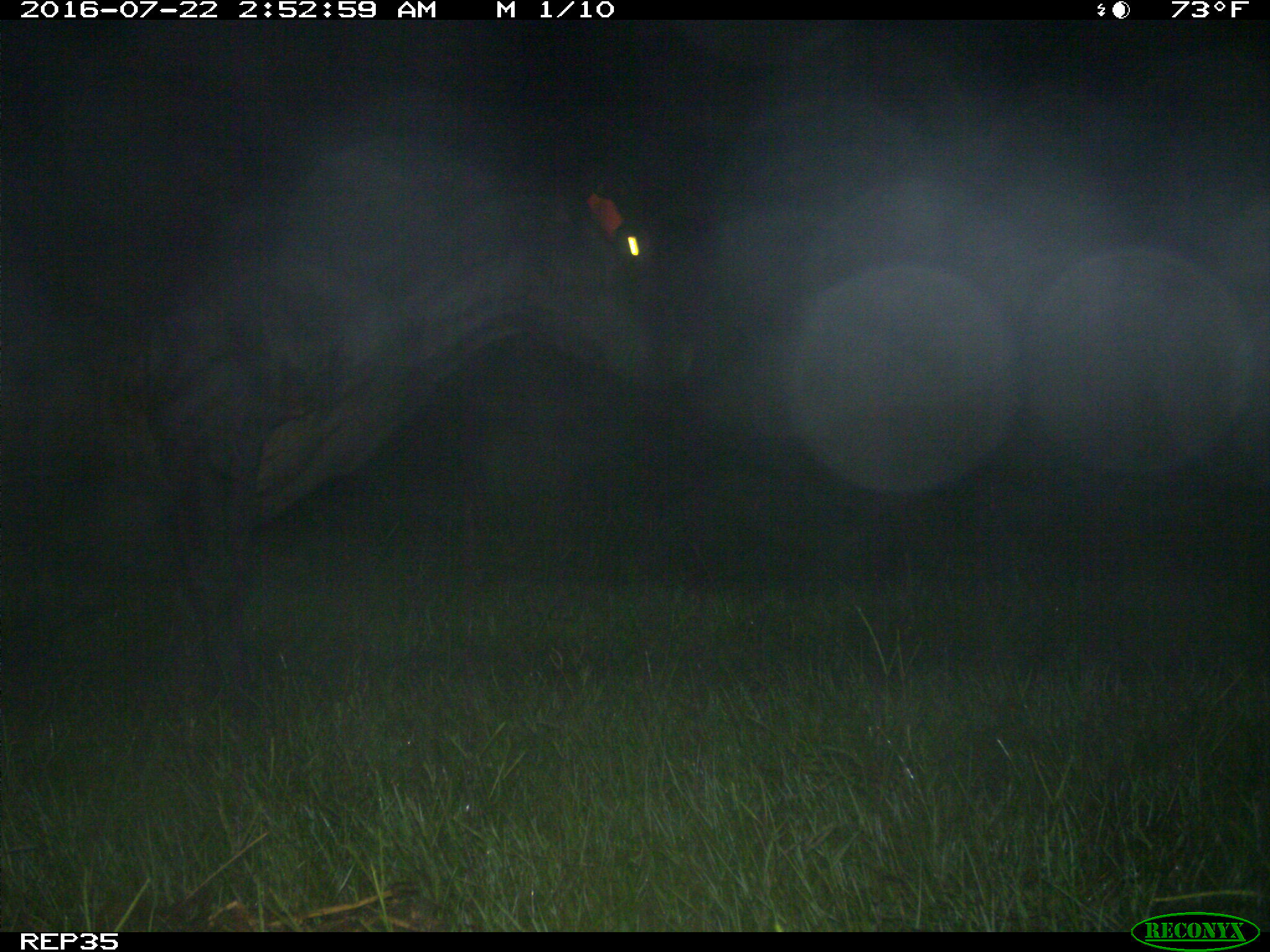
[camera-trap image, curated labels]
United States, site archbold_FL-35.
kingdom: Animalia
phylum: Chordata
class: Mammalia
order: Artiodactyla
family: Bovidae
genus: Bos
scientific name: Bos taurus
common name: domestic cow